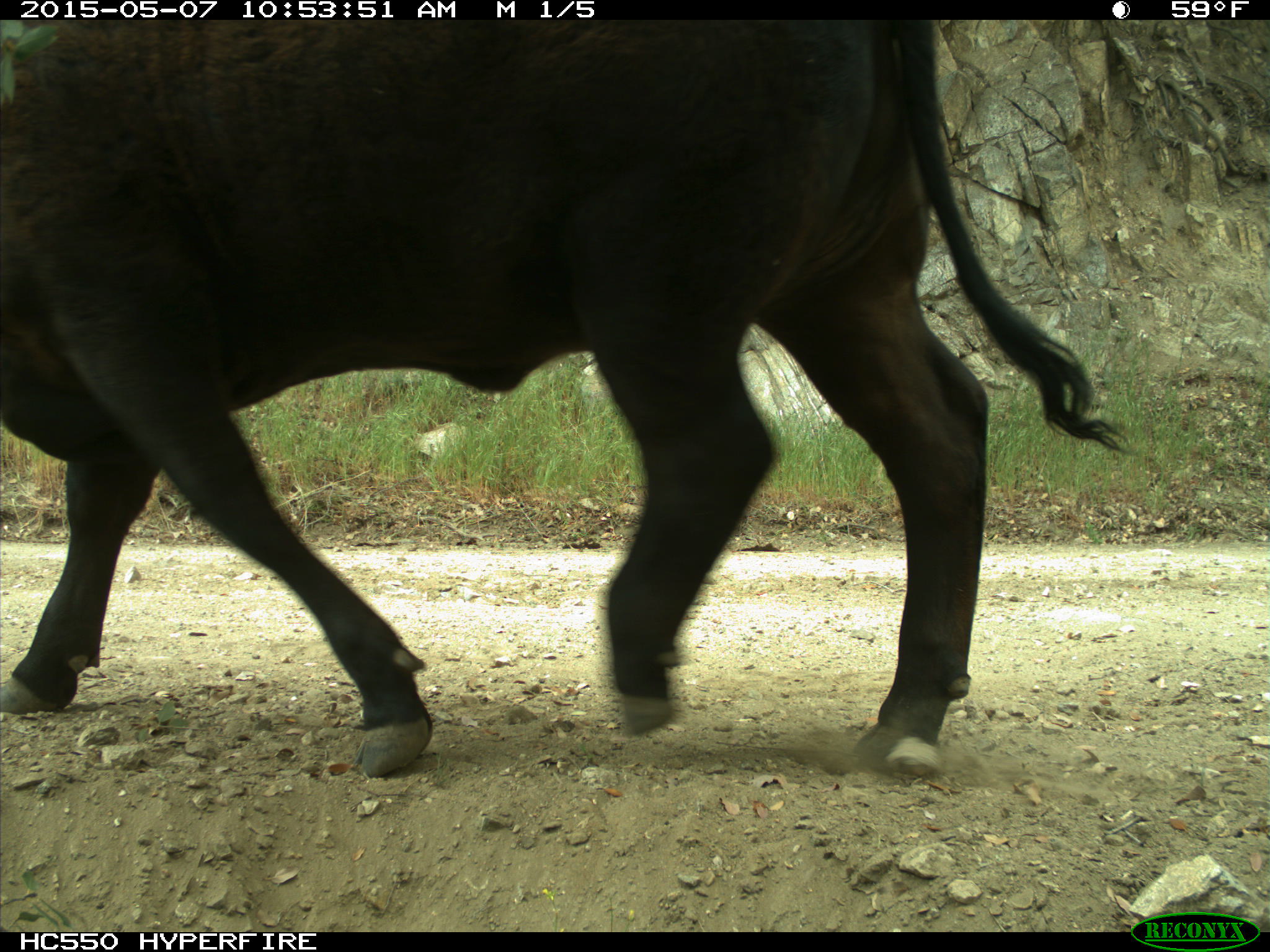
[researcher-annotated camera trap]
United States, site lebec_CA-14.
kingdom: Animalia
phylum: Chordata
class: Mammalia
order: Artiodactyla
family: Bovidae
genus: Bos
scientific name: Bos taurus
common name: domestic cow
Bos taurus (domestic cow).